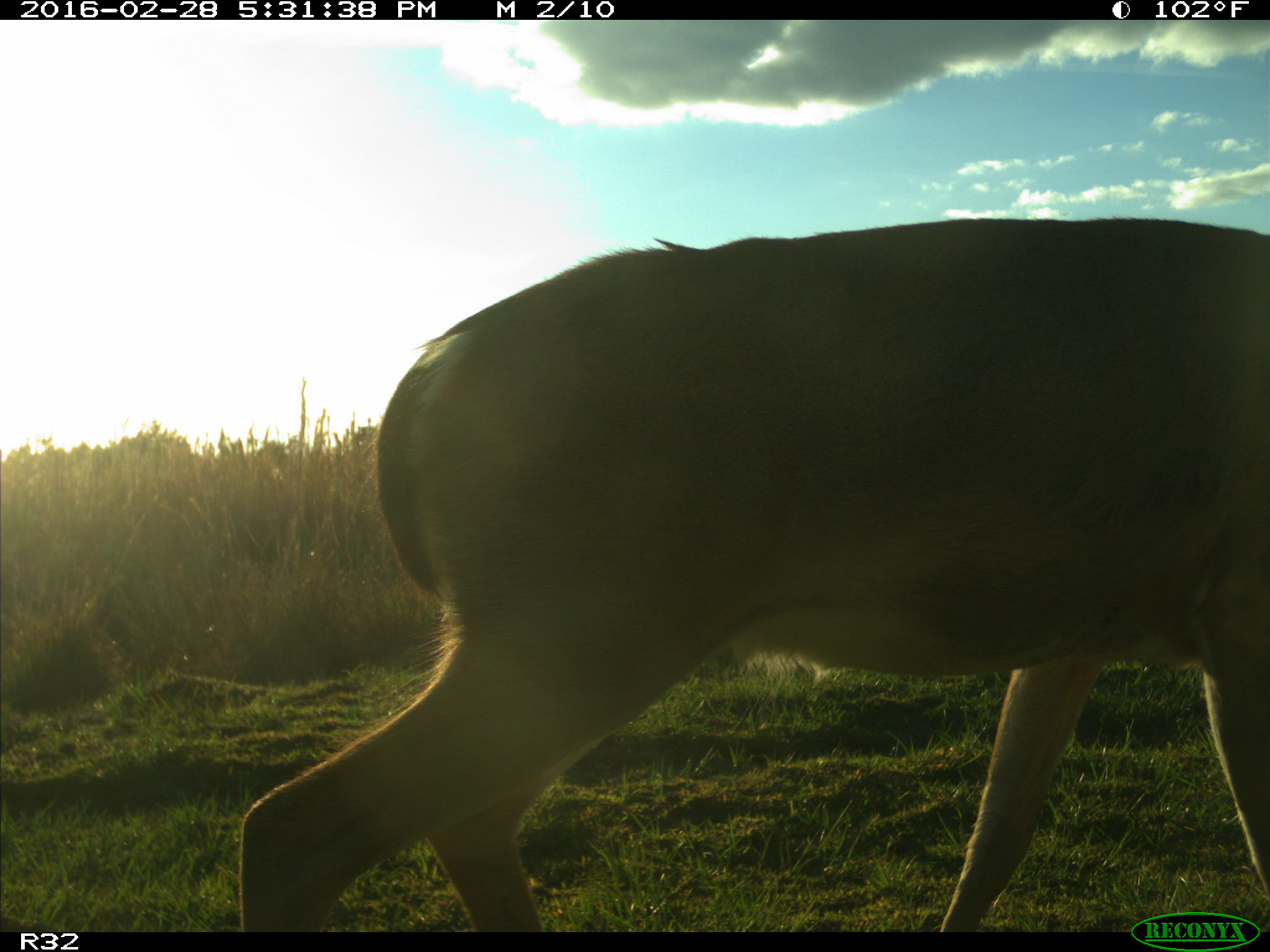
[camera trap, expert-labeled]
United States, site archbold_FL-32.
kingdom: Animalia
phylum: Chordata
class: Mammalia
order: Artiodactyla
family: Cervidae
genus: Odocoileus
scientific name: Odocoileus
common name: deer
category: unidentified deer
Unidentified deer (deer) (Odocoileus).